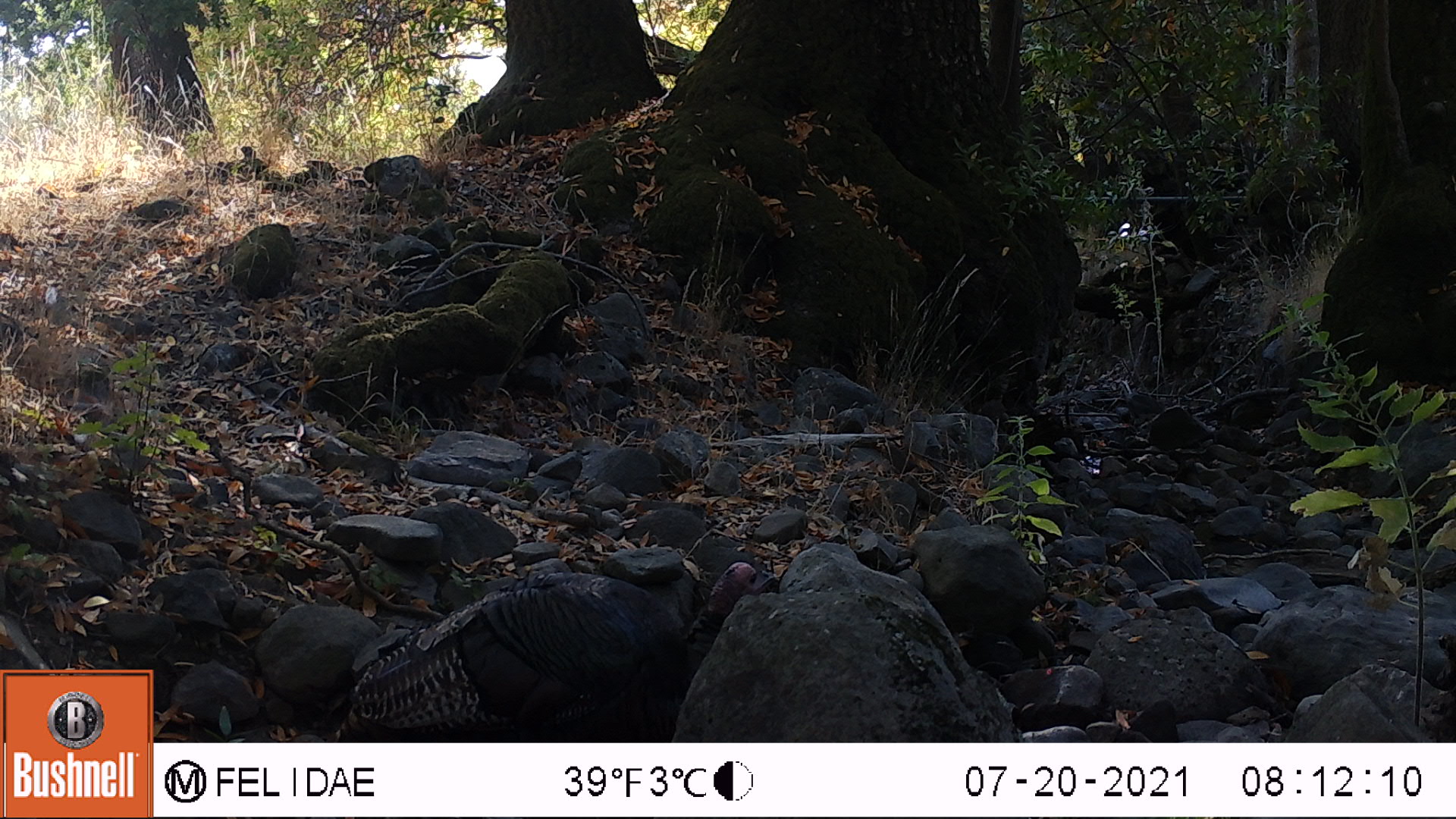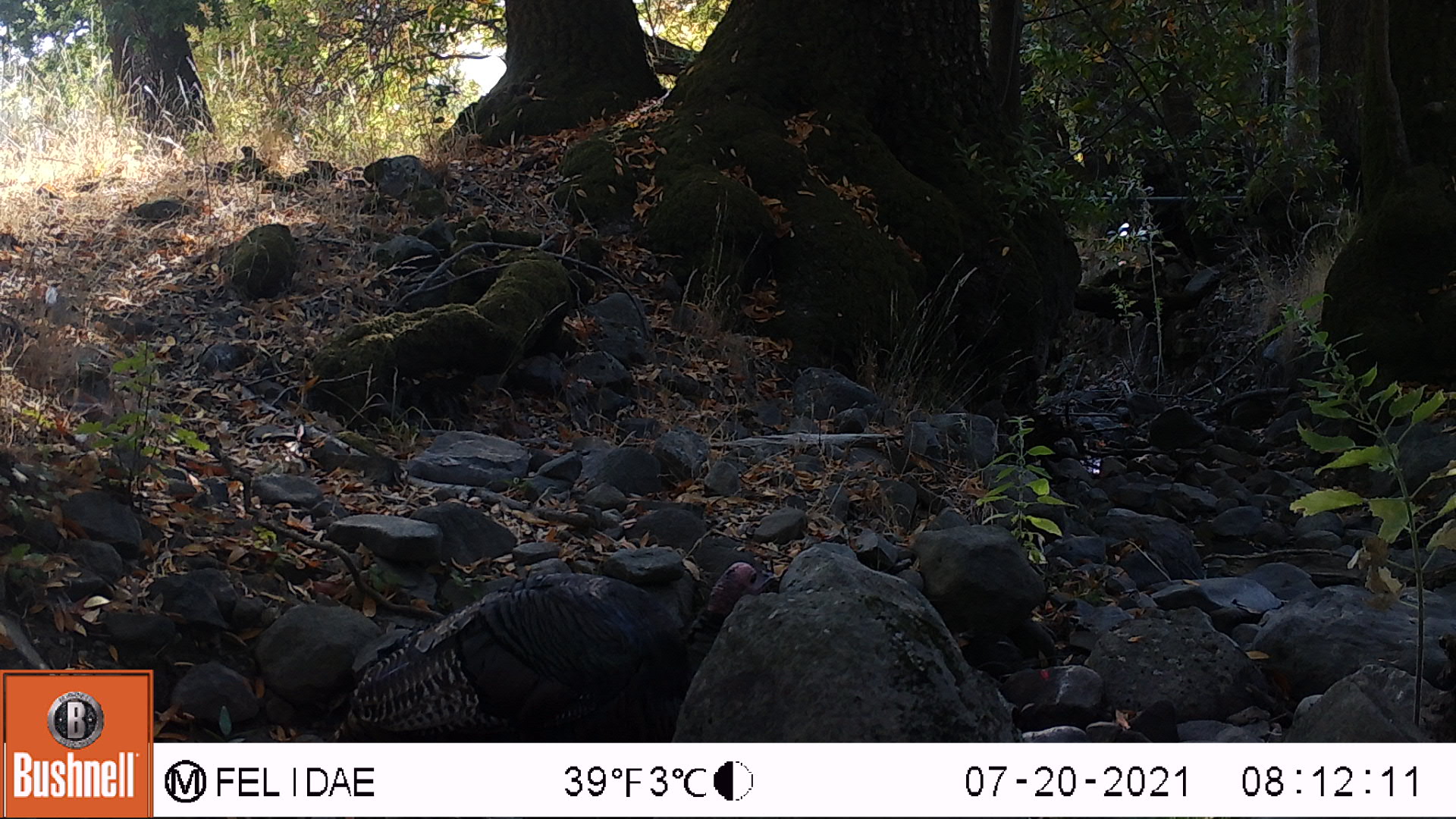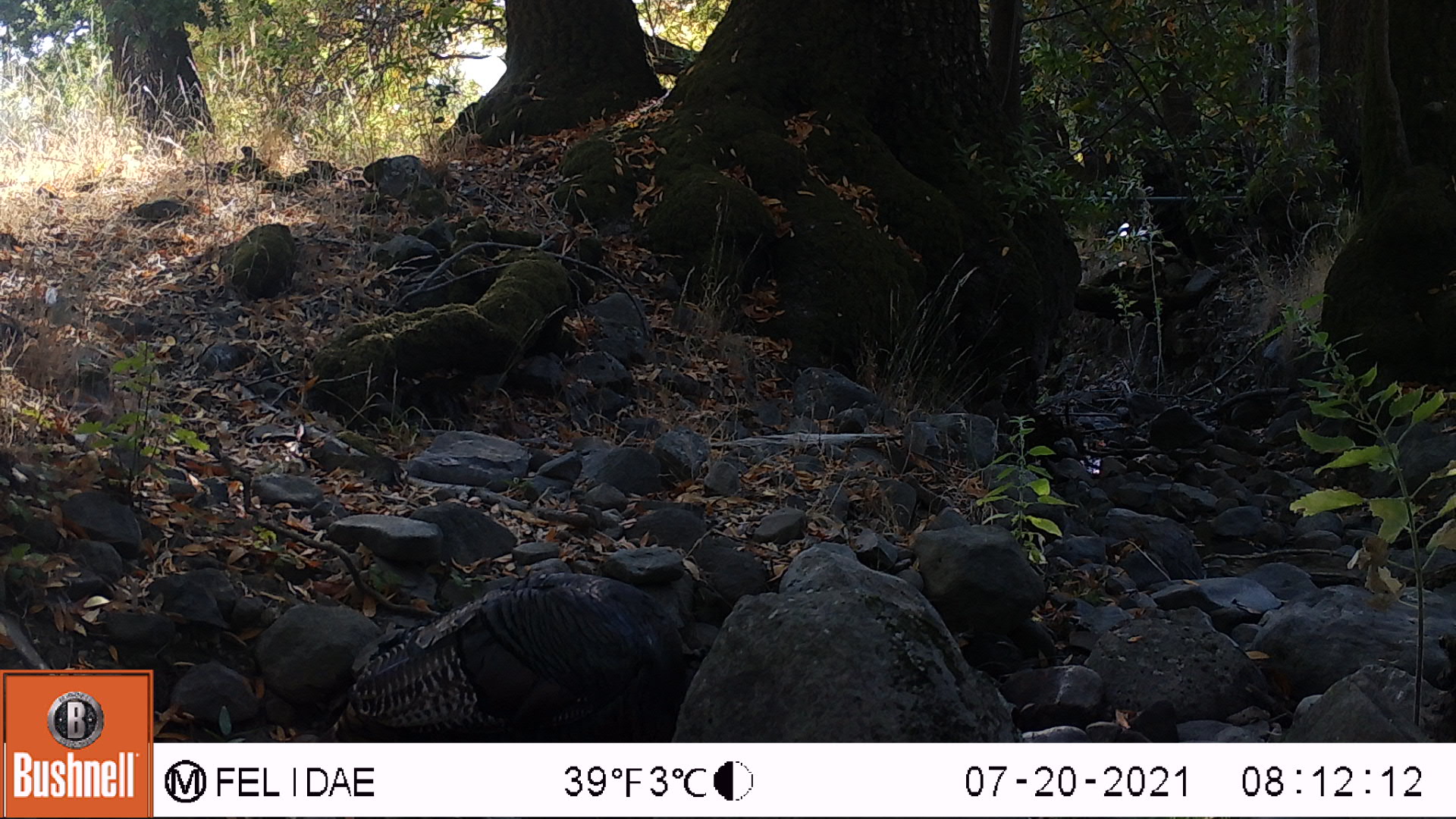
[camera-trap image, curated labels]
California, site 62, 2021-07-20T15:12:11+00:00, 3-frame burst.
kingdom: Animalia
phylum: Chordata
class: Aves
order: Galliformes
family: Phasianidae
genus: Meleagris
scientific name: Meleagris gallopavo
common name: turkey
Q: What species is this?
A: Turkey (Meleagris gallopavo).